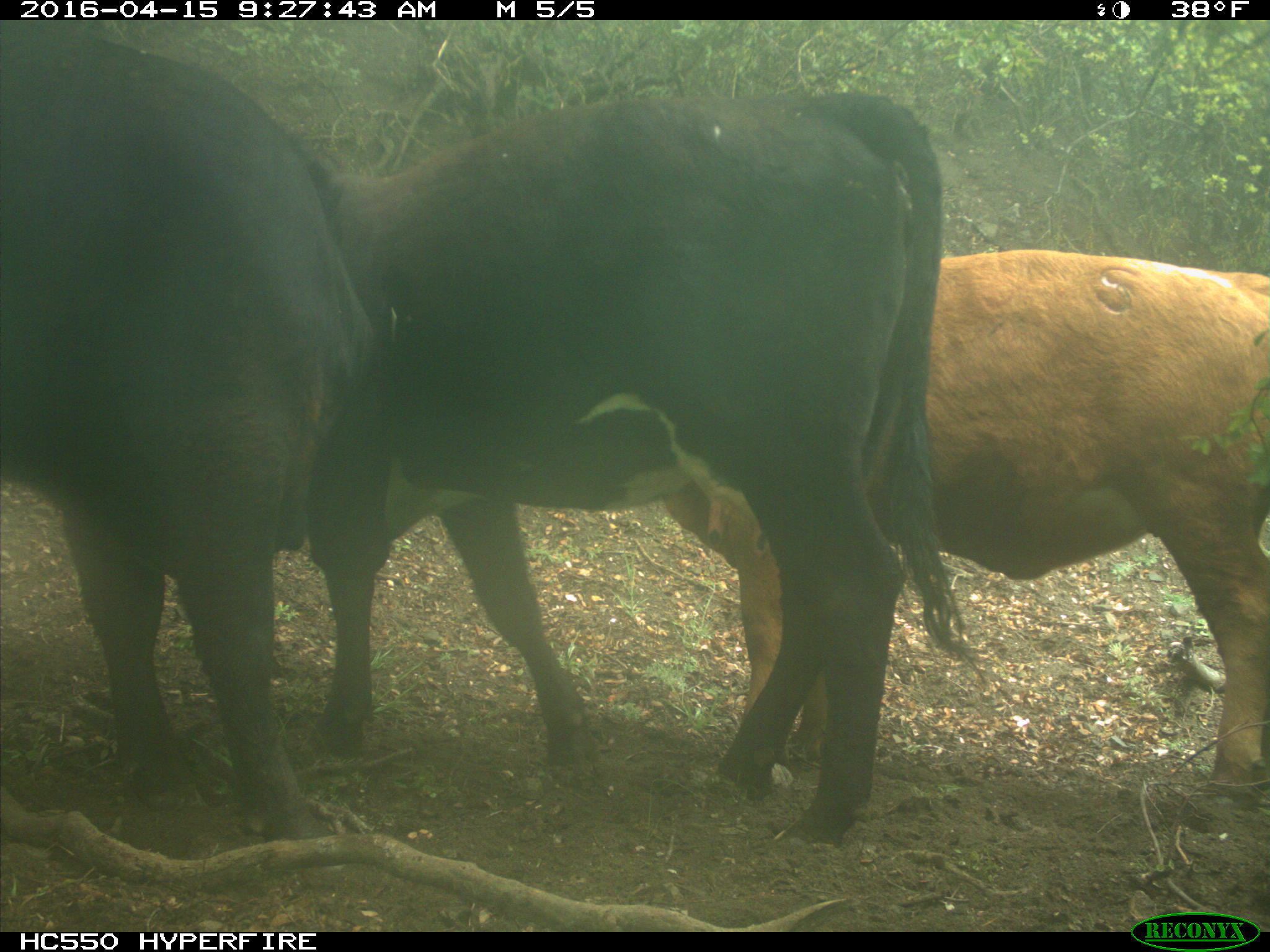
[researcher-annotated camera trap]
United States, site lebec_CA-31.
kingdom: Animalia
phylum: Chordata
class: Mammalia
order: Artiodactyla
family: Bovidae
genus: Bos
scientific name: Bos taurus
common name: domestic cow